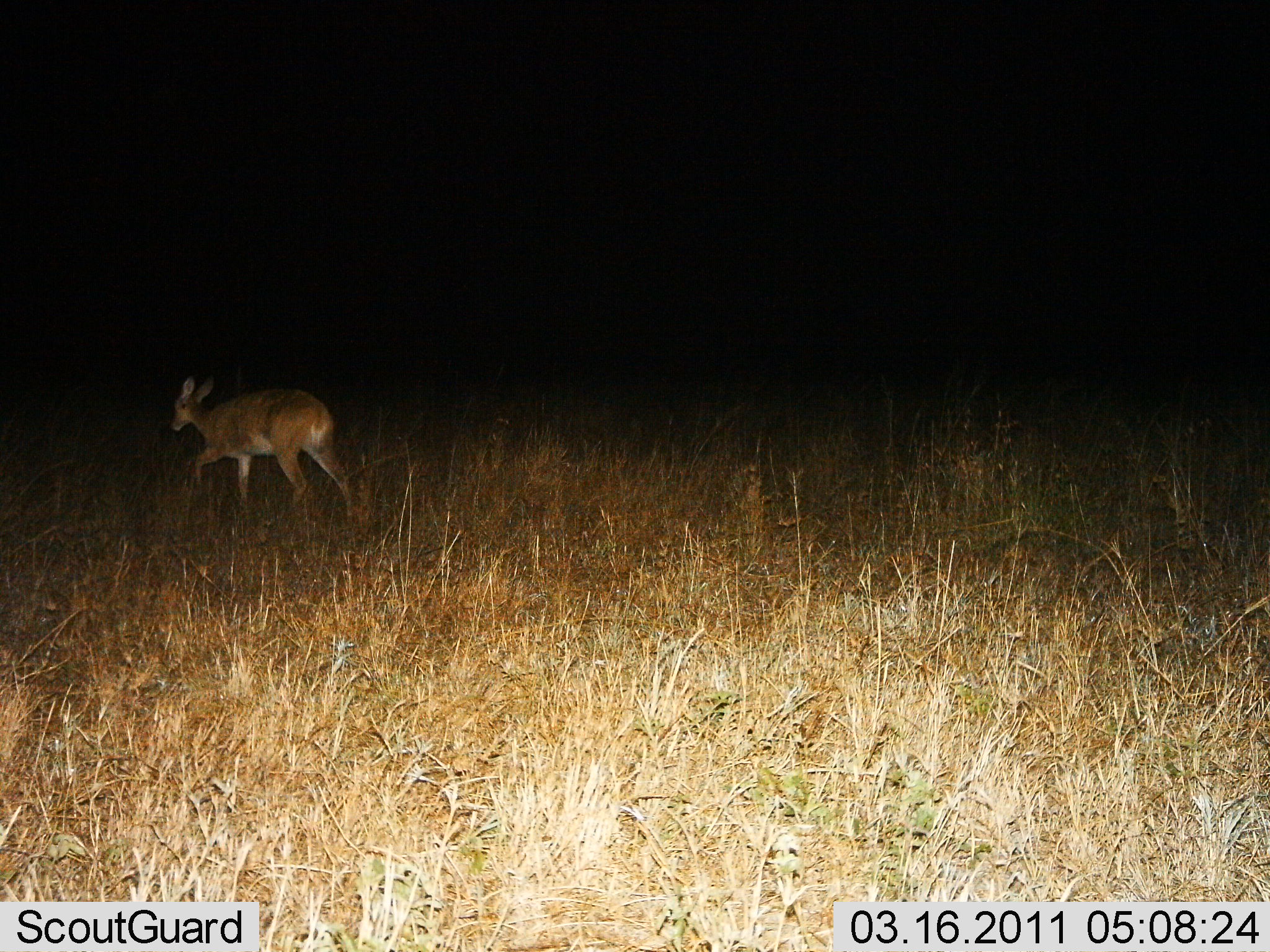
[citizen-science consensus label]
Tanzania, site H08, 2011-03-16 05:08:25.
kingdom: Animalia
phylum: Chordata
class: Mammalia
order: Artiodactyla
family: Bovidae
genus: Redunca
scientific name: Redunca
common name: reedbuck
Reedbuck (Redunca), count 1. Behavior (volunteer vote fractions): standing 14%, resting 0%, moving 100%, interacting 0%. Young present (vote fraction): 0%. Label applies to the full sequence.